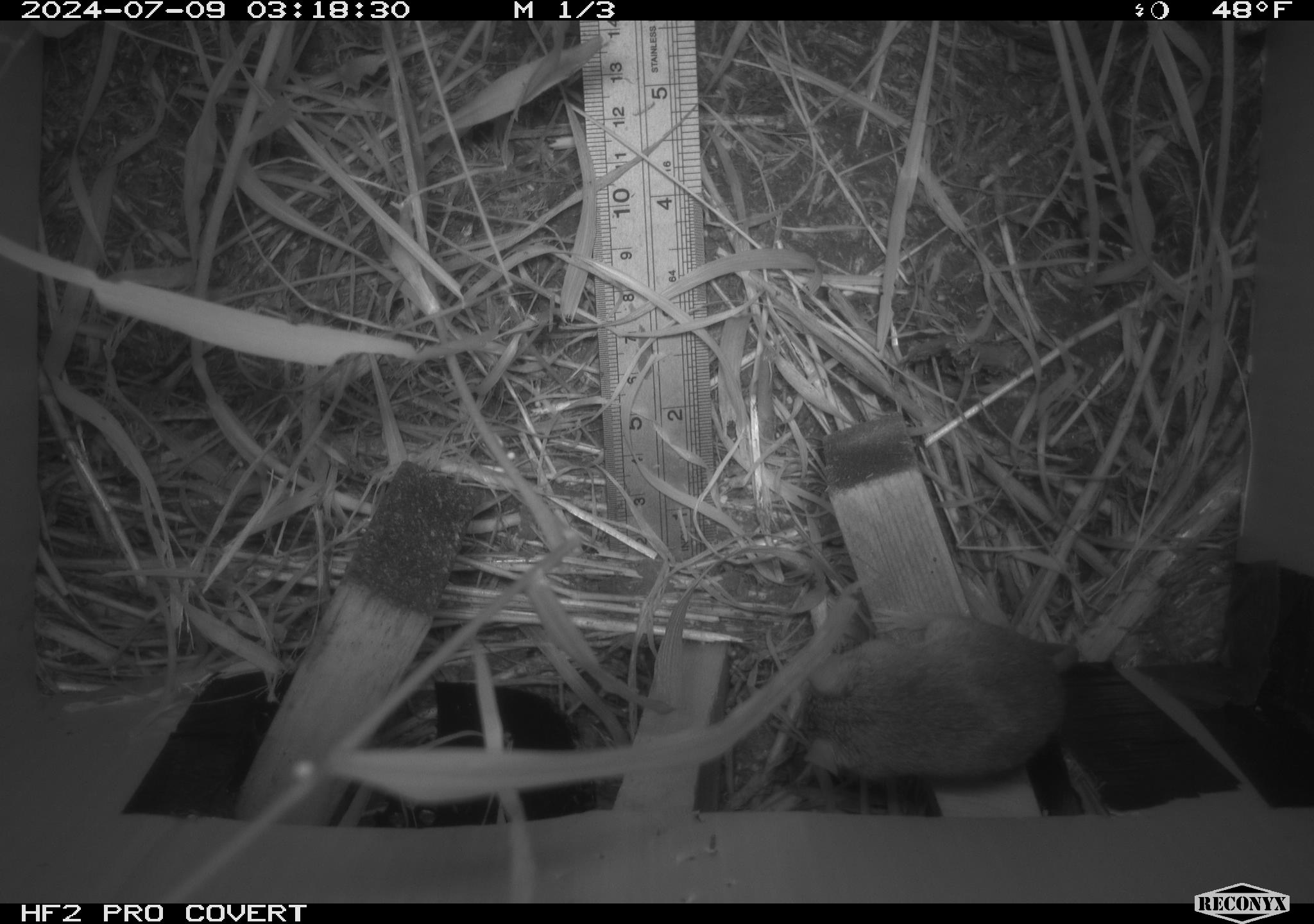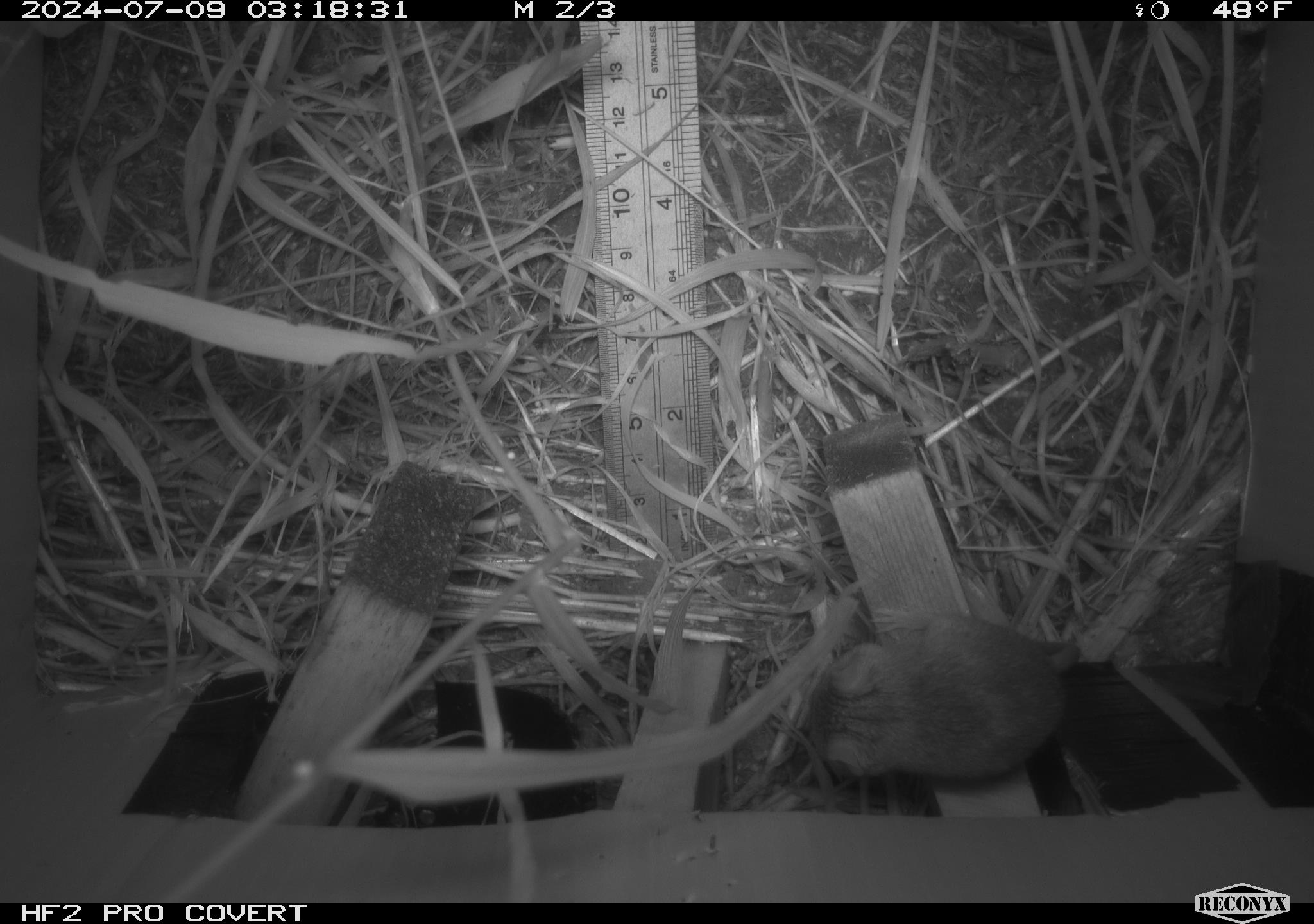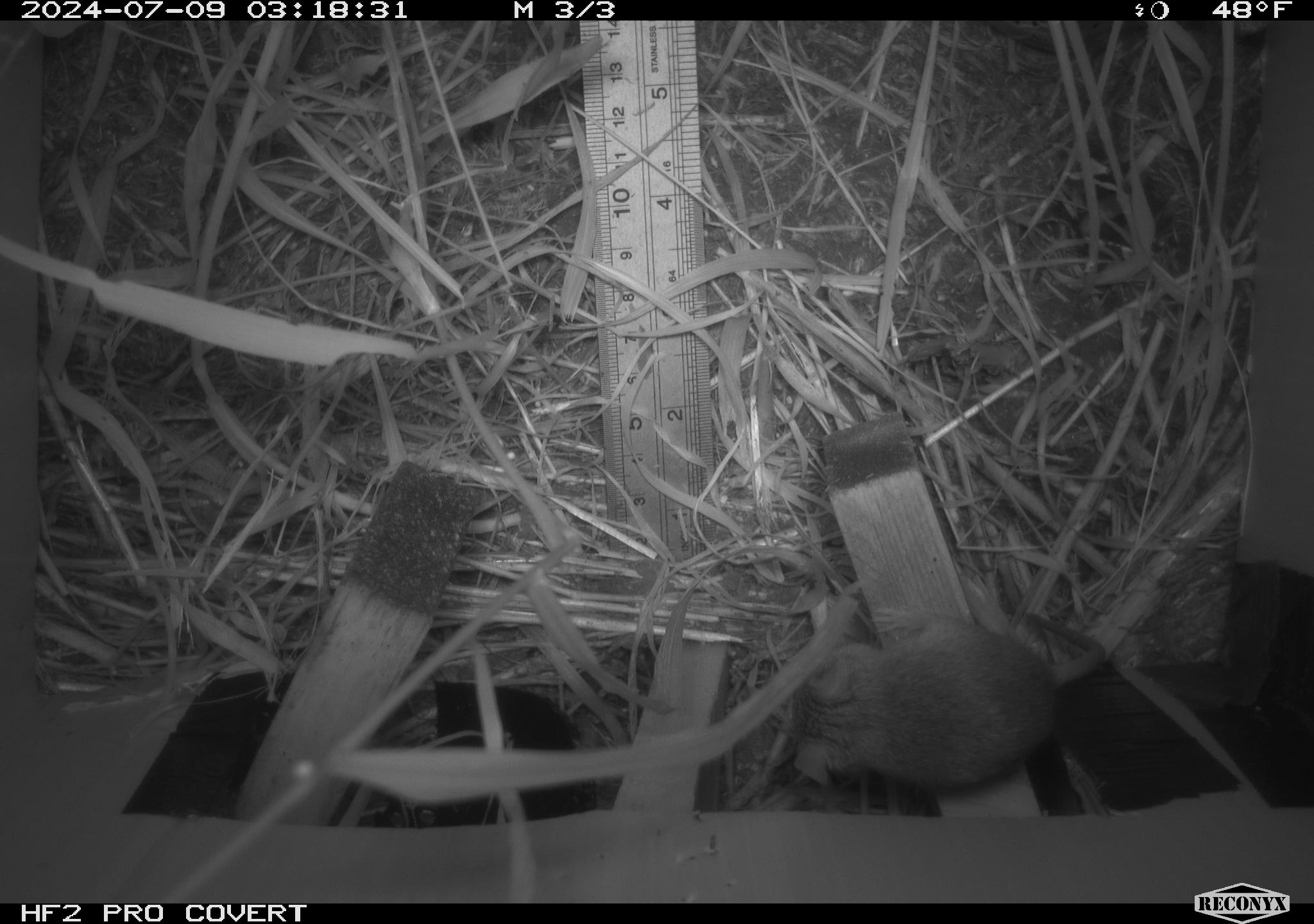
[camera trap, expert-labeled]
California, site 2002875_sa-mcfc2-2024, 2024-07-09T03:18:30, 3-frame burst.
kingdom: Animalia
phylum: Chordata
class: Mammalia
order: Rodentia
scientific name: Rodentia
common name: rodent